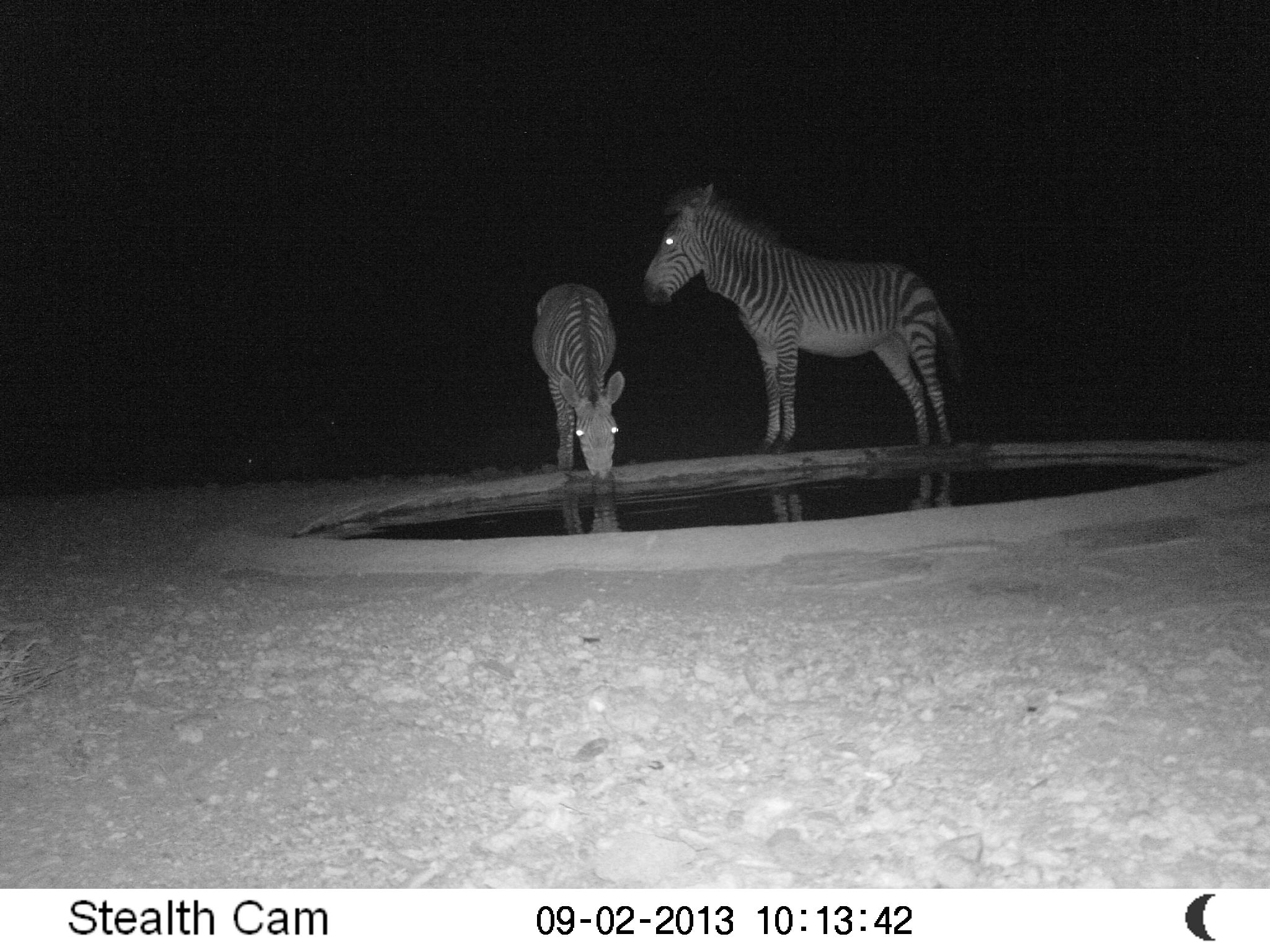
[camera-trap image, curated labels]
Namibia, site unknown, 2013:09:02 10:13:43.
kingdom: Animalia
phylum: Chordata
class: Mammalia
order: Perissodactyla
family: Equidae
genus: Equus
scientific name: Equus zebra hartmannae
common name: hartmann's mountain zebra